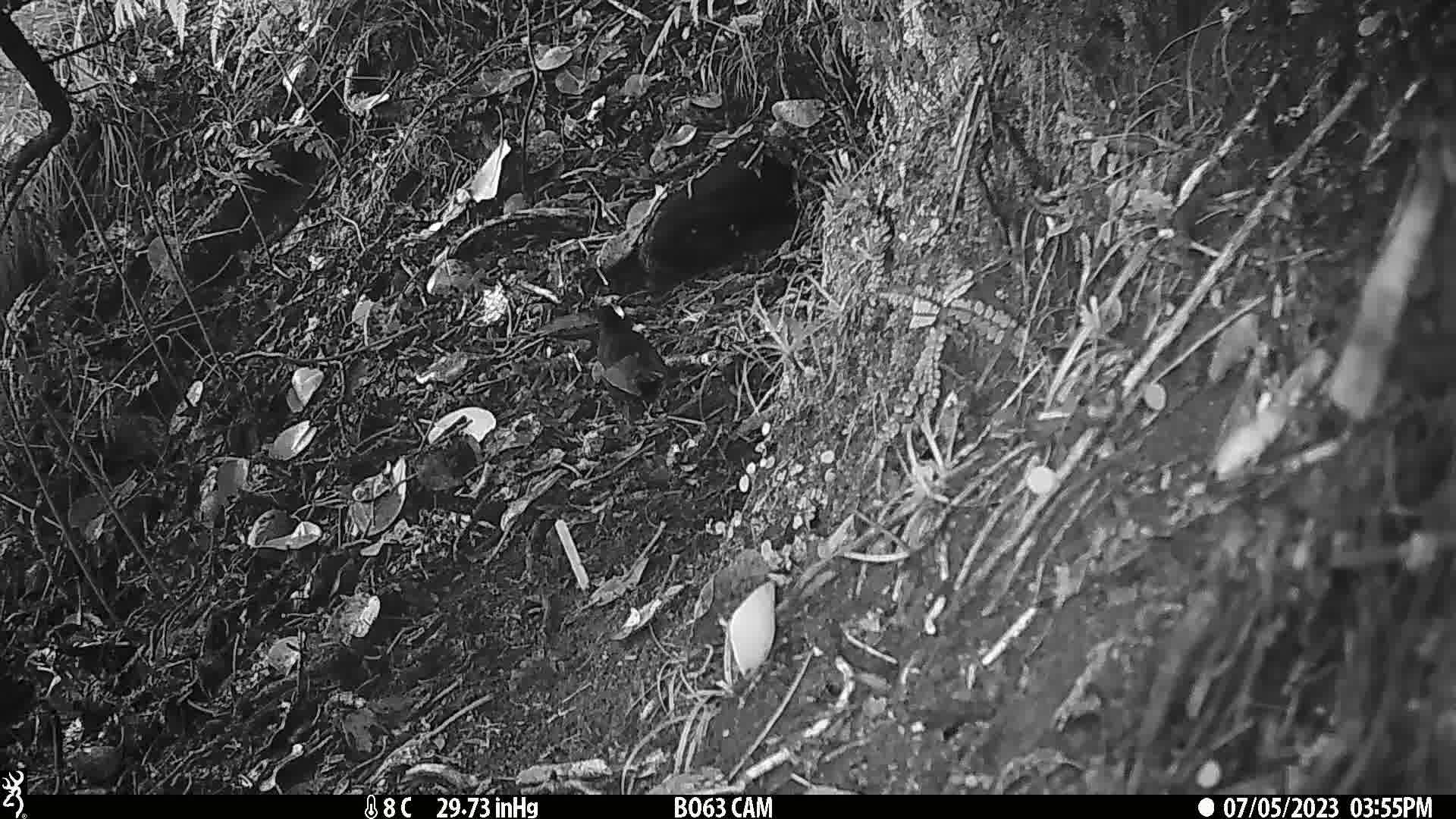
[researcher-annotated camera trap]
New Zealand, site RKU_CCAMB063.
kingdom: Animalia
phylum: Chordata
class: Aves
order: Passeriformes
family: Turdidae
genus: Turdus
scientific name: Turdus merula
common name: eurasian blackbird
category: blackbird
Blackbird (eurasian blackbird) (Turdus merula).